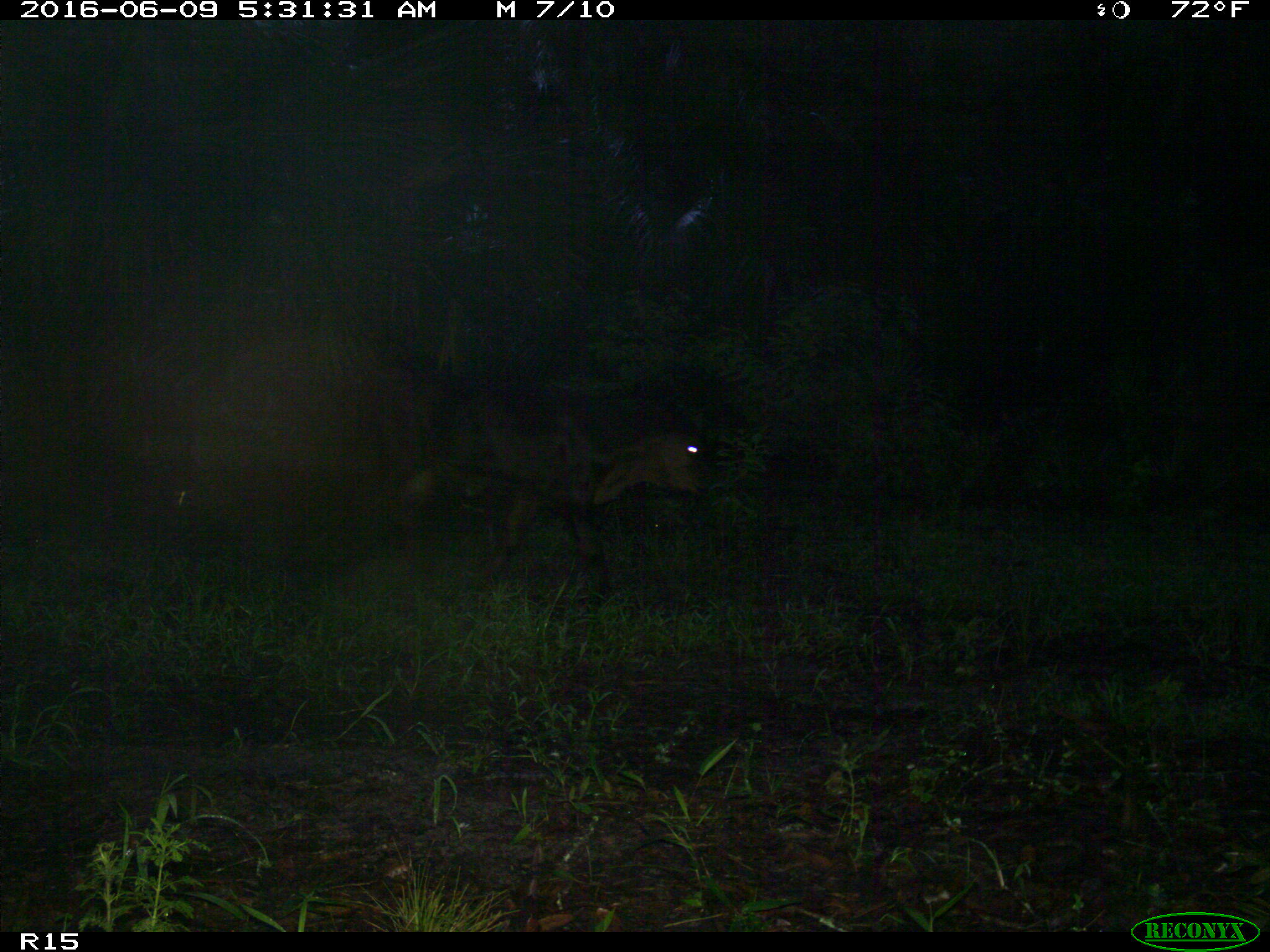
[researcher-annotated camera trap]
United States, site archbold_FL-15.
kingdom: Animalia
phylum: Chordata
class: Mammalia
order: Artiodactyla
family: Bovidae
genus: Bos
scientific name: Bos taurus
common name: domestic cow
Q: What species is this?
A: Bos taurus (domestic cow).